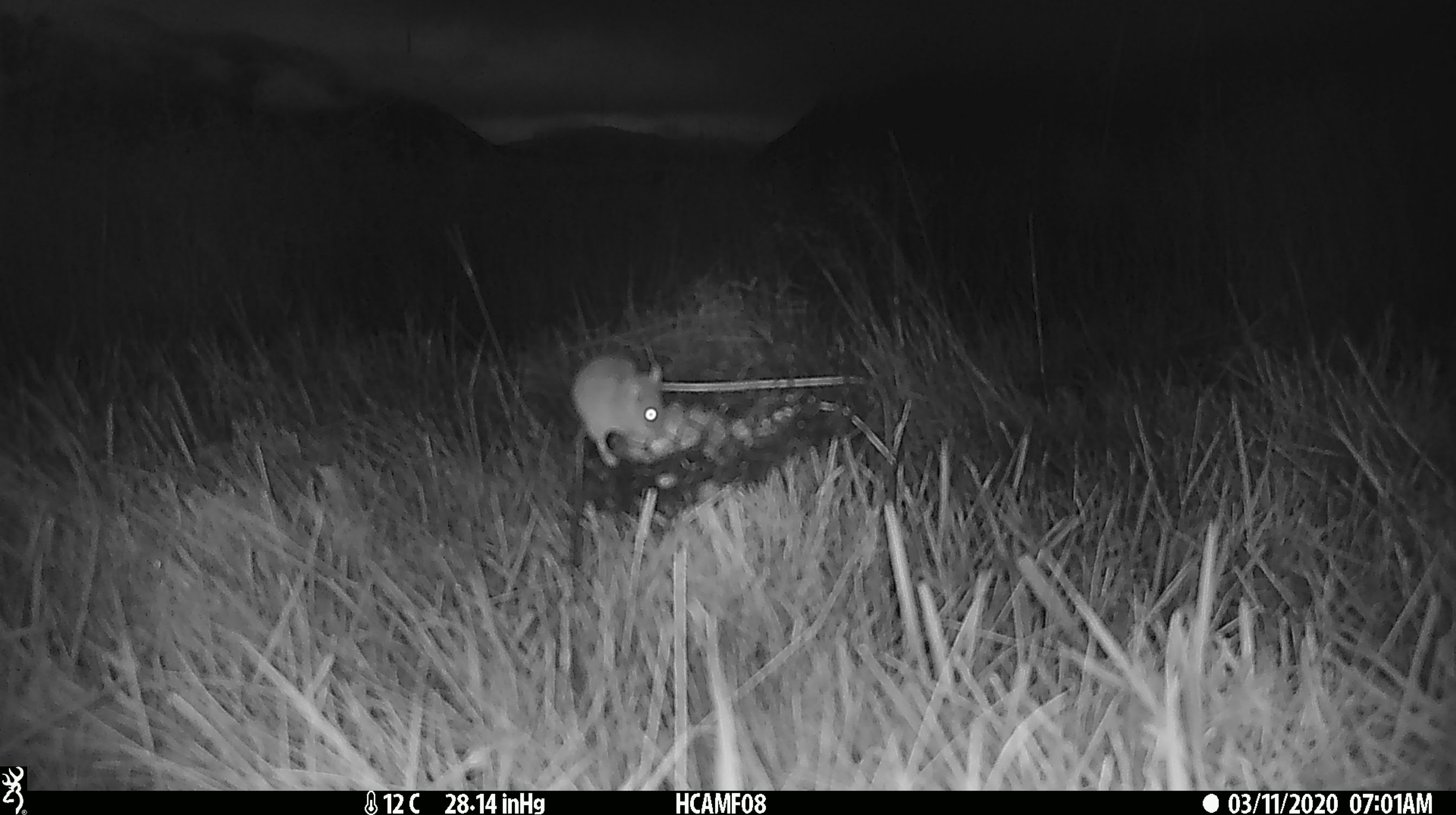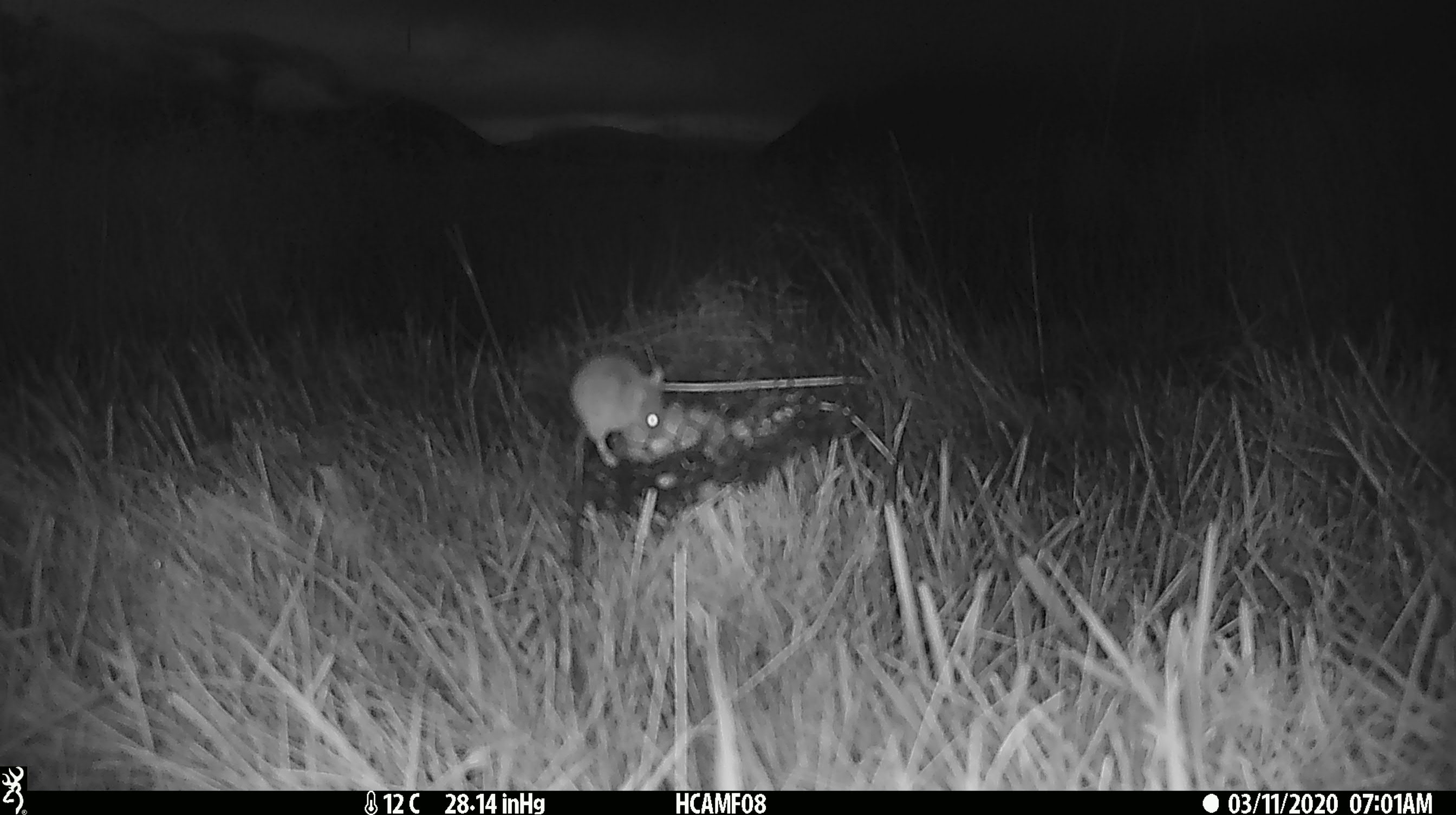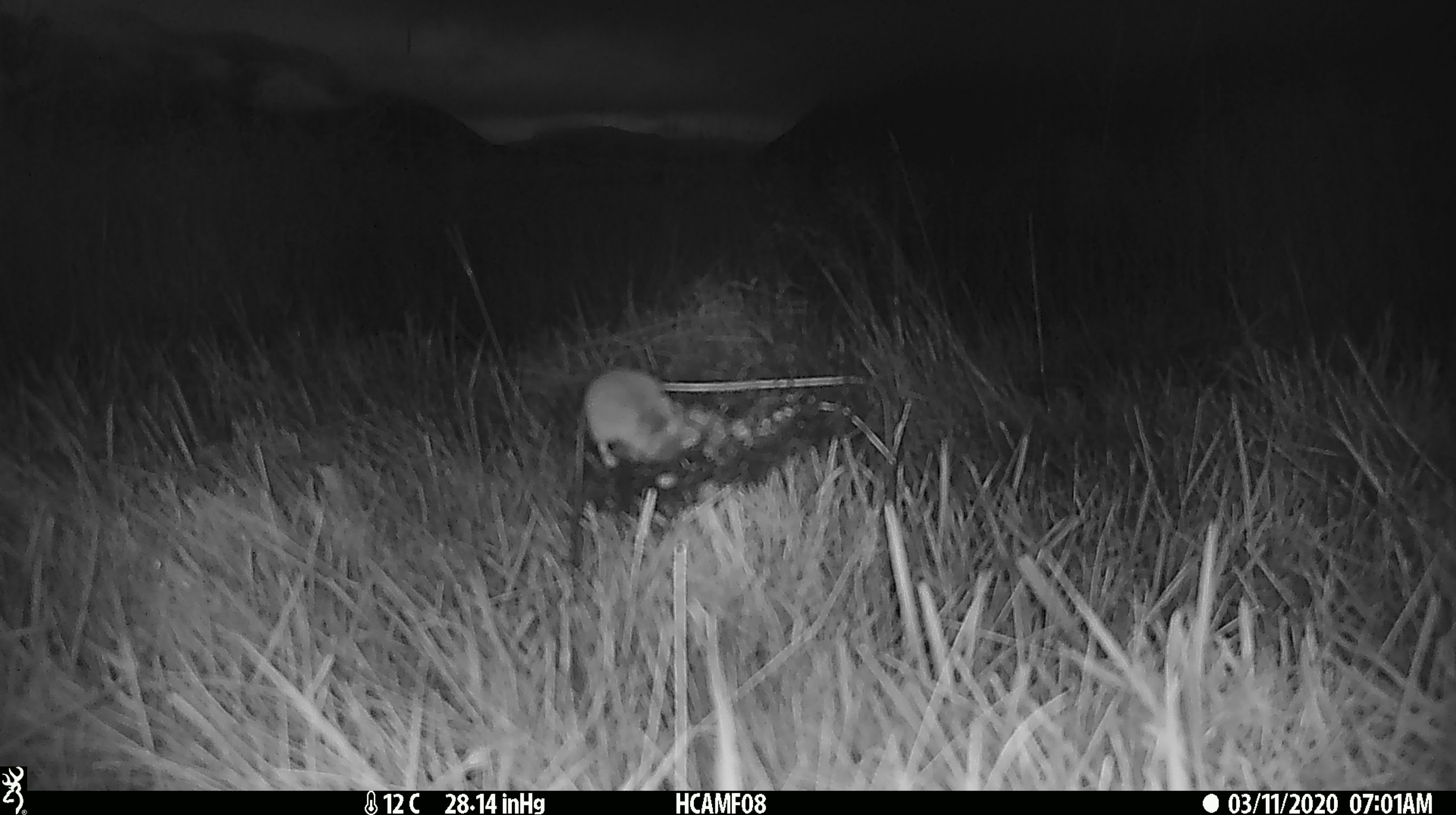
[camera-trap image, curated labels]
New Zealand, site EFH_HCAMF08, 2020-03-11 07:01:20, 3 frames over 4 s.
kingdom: Animalia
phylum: Chordata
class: Mammalia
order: Rodentia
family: Muridae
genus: Mus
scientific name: Mus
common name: mouse